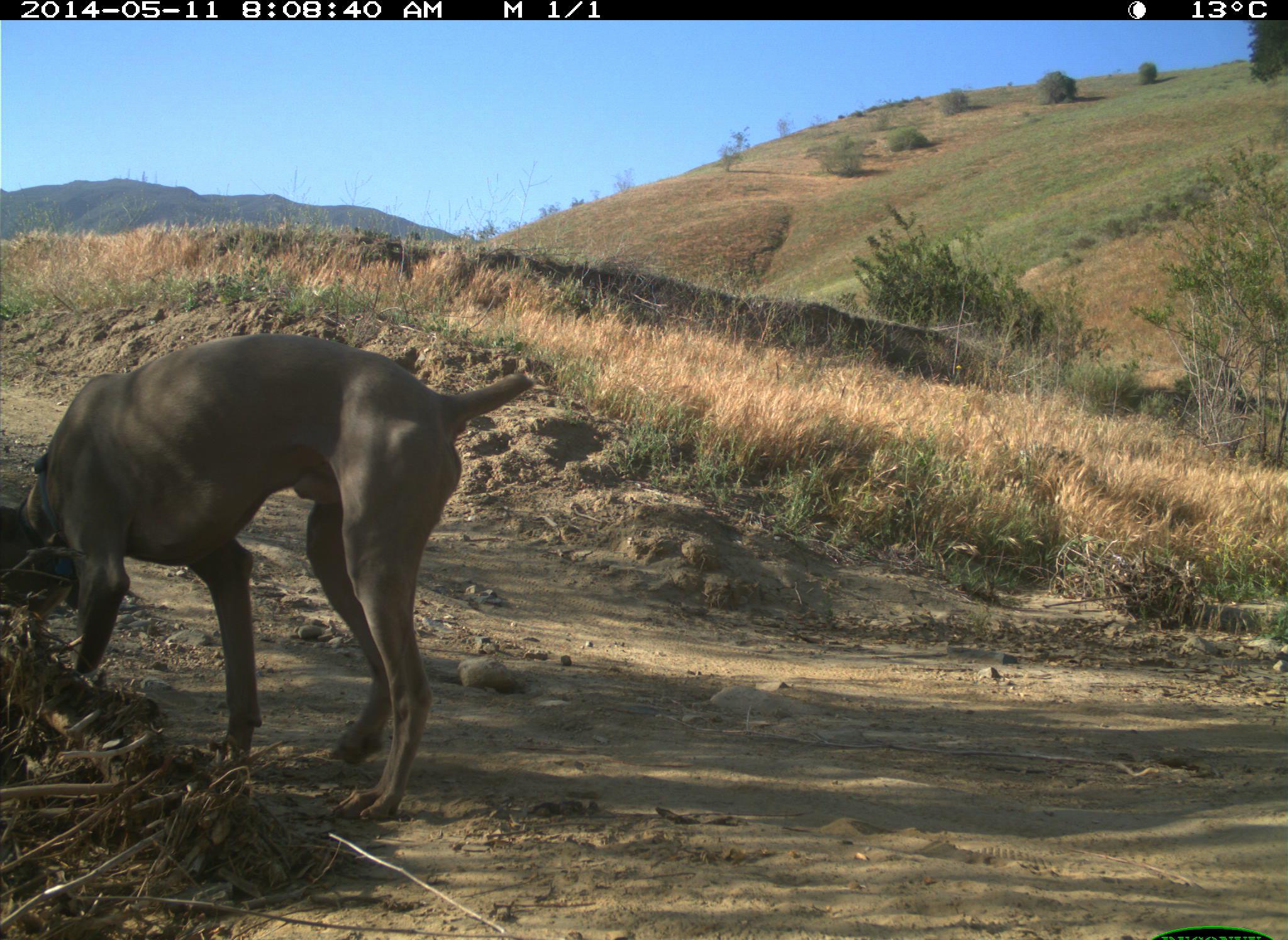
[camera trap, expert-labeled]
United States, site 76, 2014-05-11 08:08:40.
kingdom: Animalia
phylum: Chordata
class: Mammalia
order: Carnivora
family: Canidae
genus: Canis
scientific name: Canis familiaris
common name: domestic dog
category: dog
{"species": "dog (domestic dog) (Canis familiaris)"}